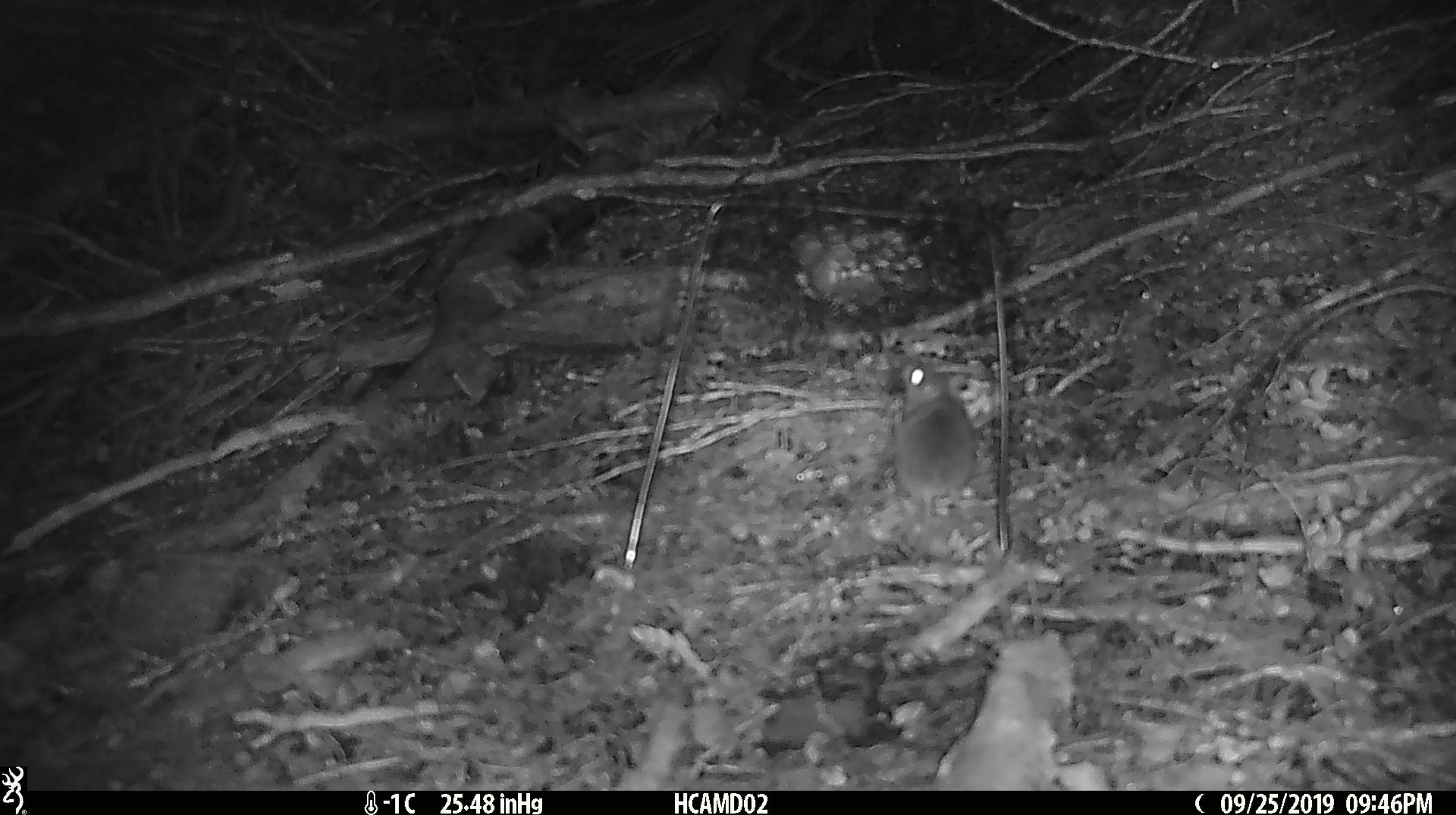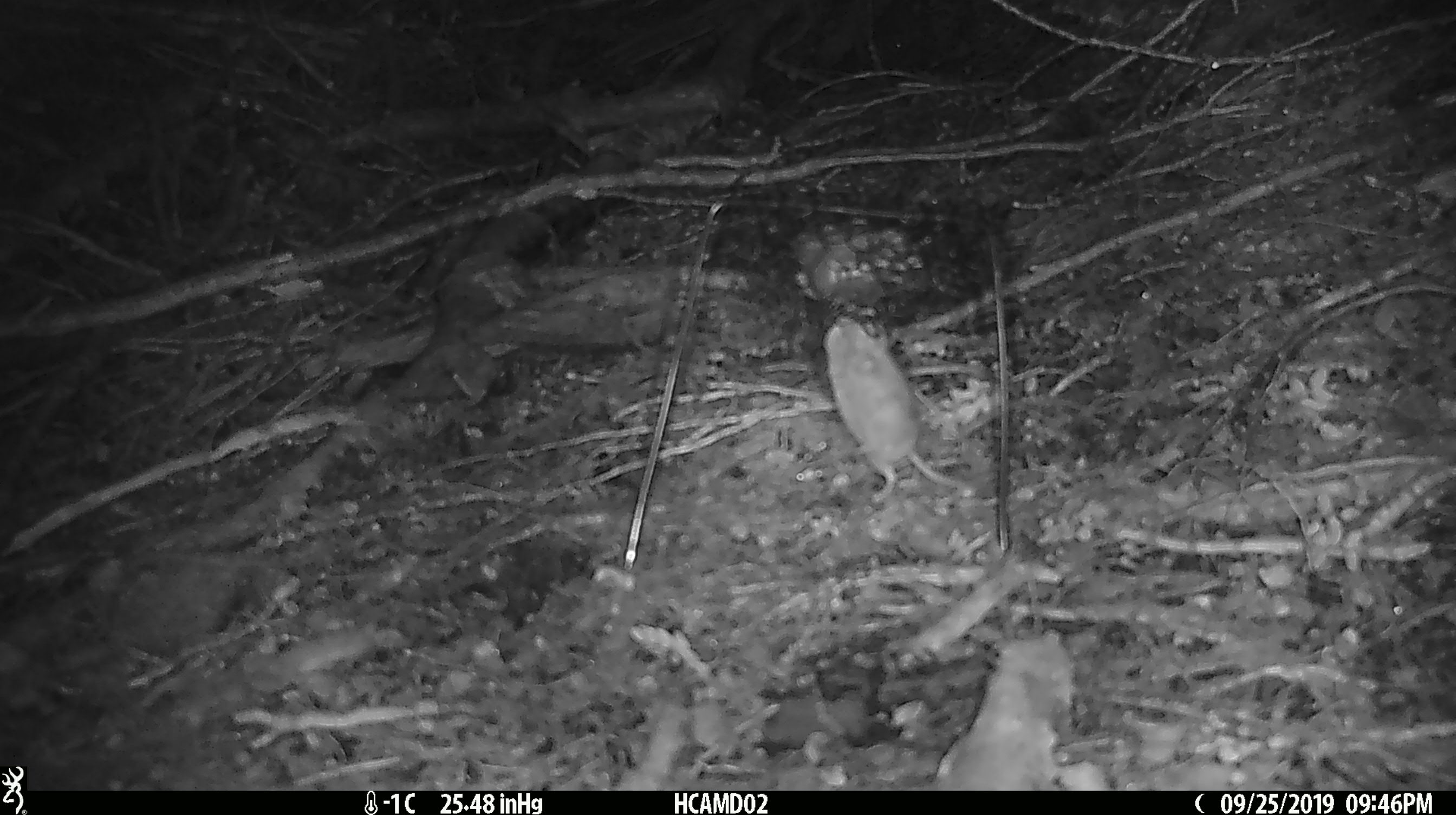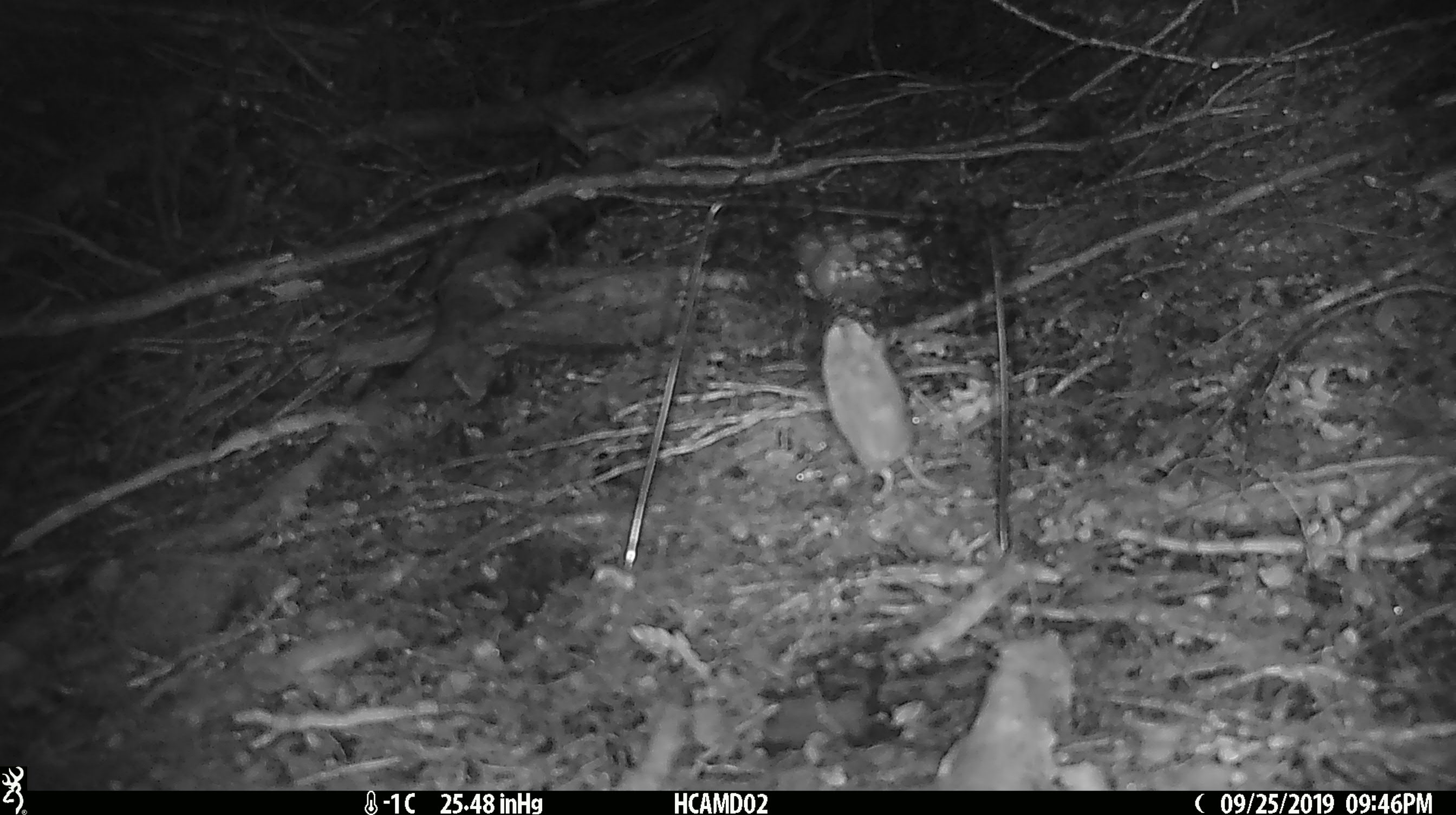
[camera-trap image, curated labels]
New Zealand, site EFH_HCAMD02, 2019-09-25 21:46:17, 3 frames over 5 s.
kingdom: Animalia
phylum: Chordata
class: Mammalia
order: Rodentia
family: Muridae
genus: Mus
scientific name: Mus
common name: mouse